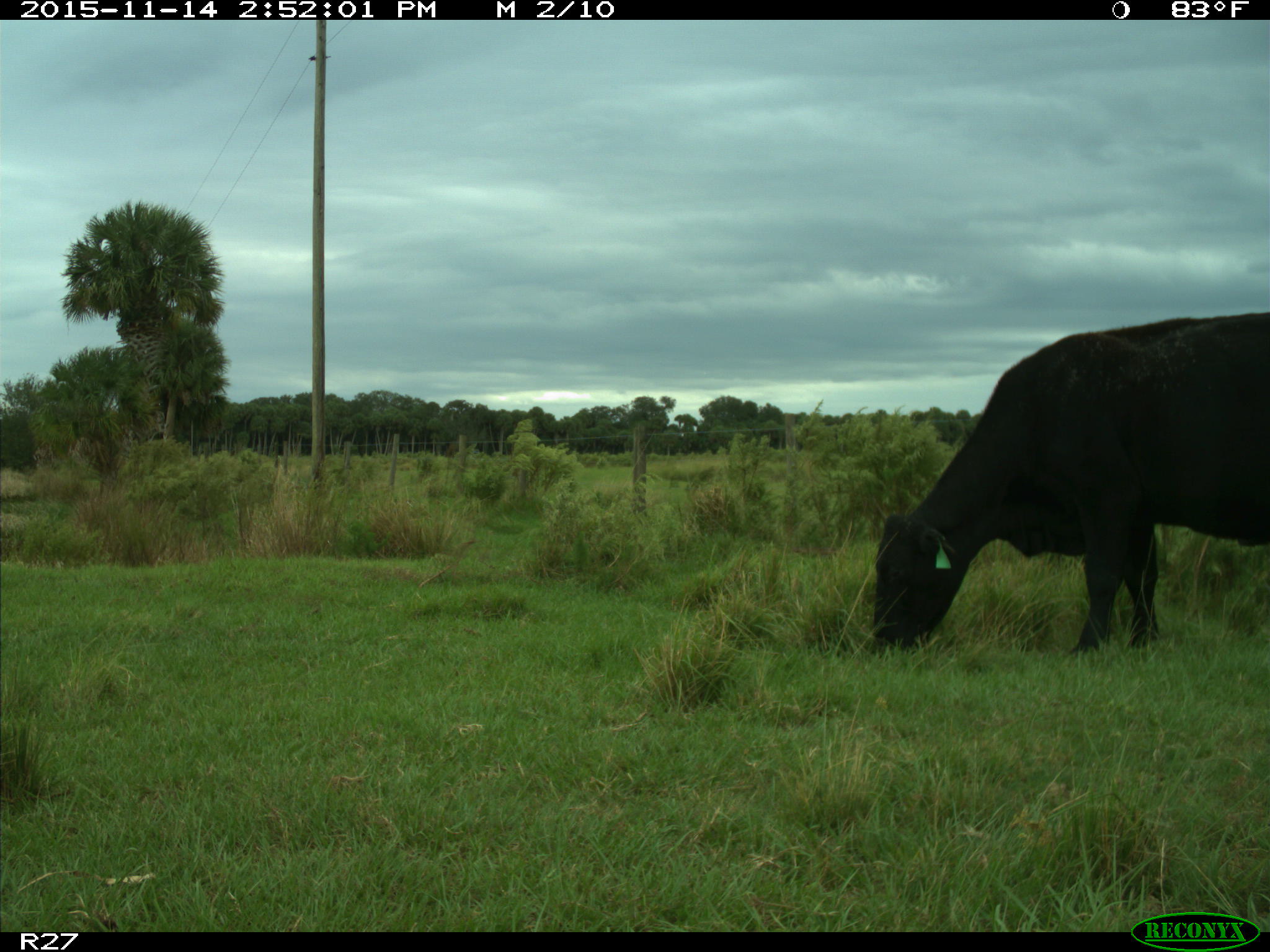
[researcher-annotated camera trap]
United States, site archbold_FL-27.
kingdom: Animalia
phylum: Chordata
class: Mammalia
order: Artiodactyla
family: Bovidae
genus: Bos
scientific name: Bos taurus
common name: domestic cow